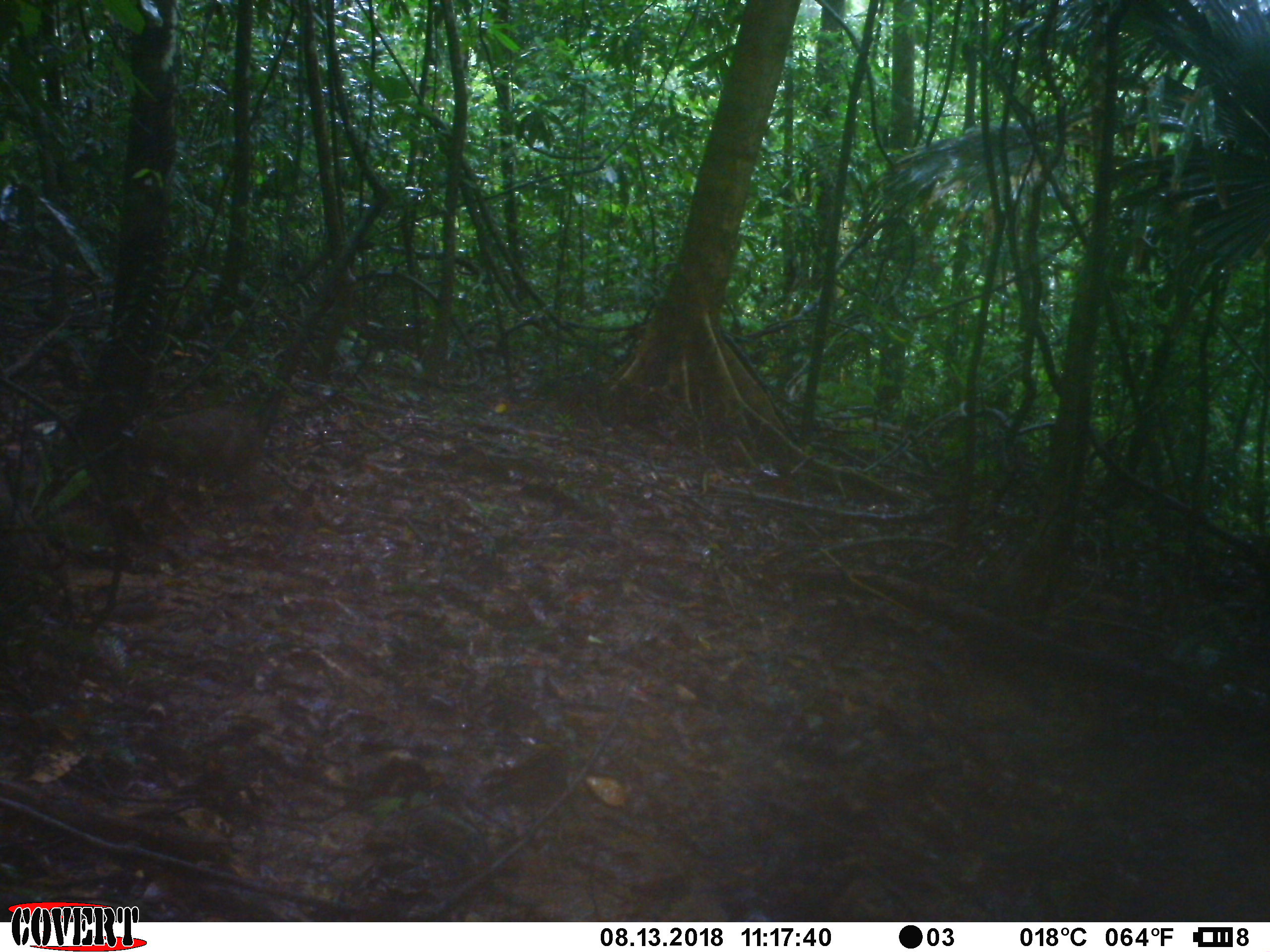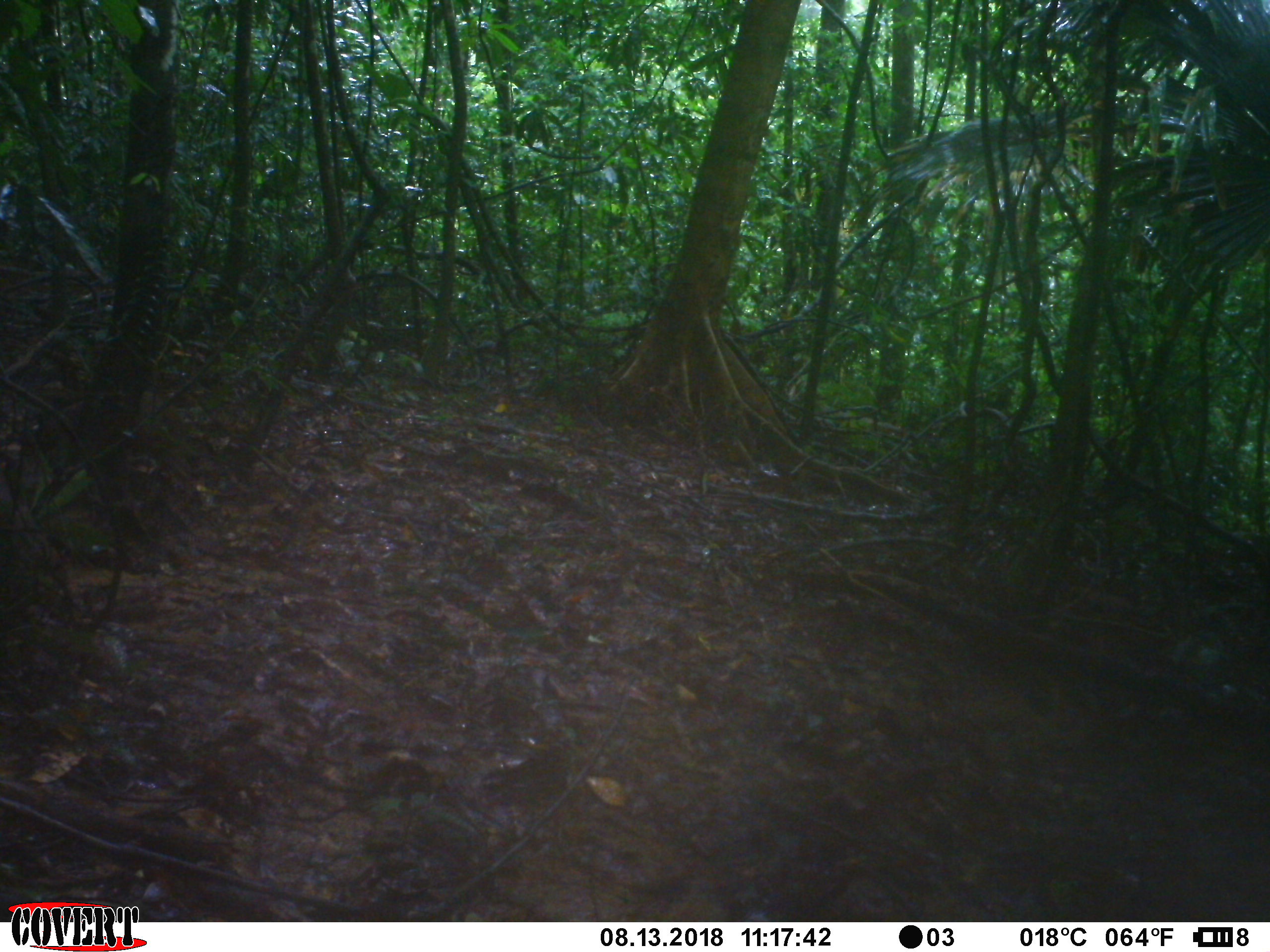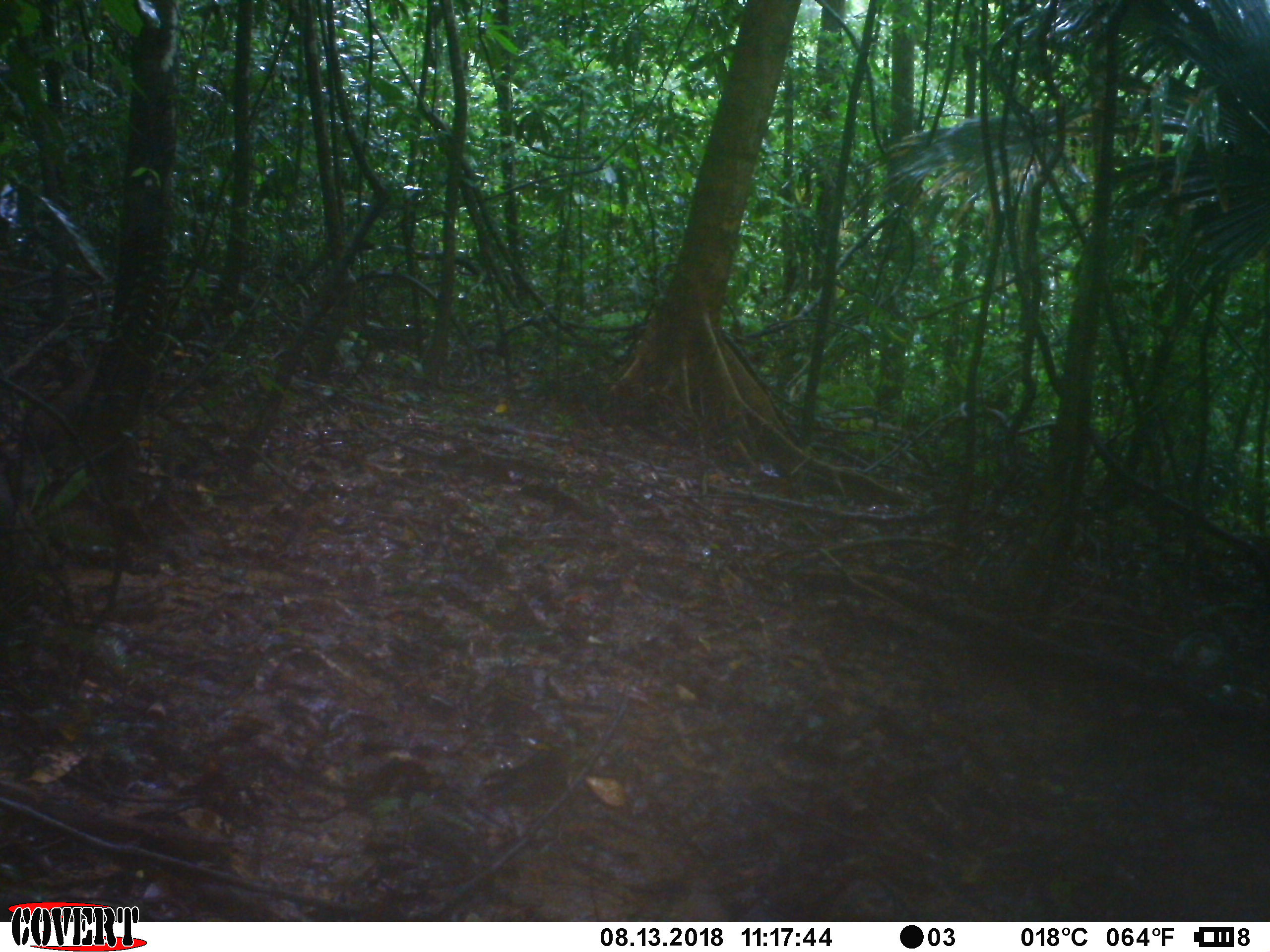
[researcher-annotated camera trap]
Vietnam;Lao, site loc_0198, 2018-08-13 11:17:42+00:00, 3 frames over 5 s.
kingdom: Animalia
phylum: Chordata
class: Mammalia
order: Artiodactyla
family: Suidae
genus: Sus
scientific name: Sus scrofa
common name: eurasian wild pig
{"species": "eurasian wild pig (Sus scrofa)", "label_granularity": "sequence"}